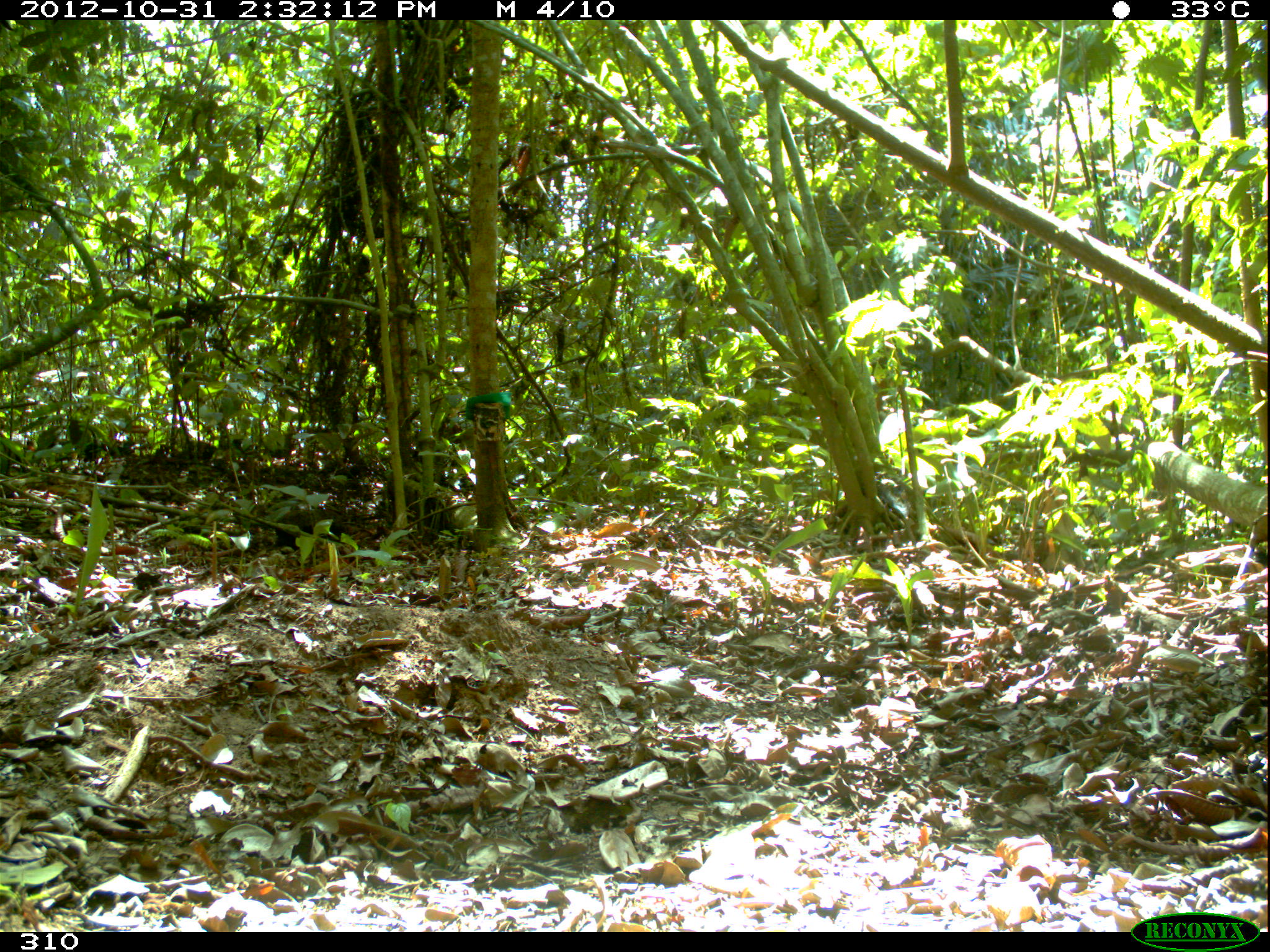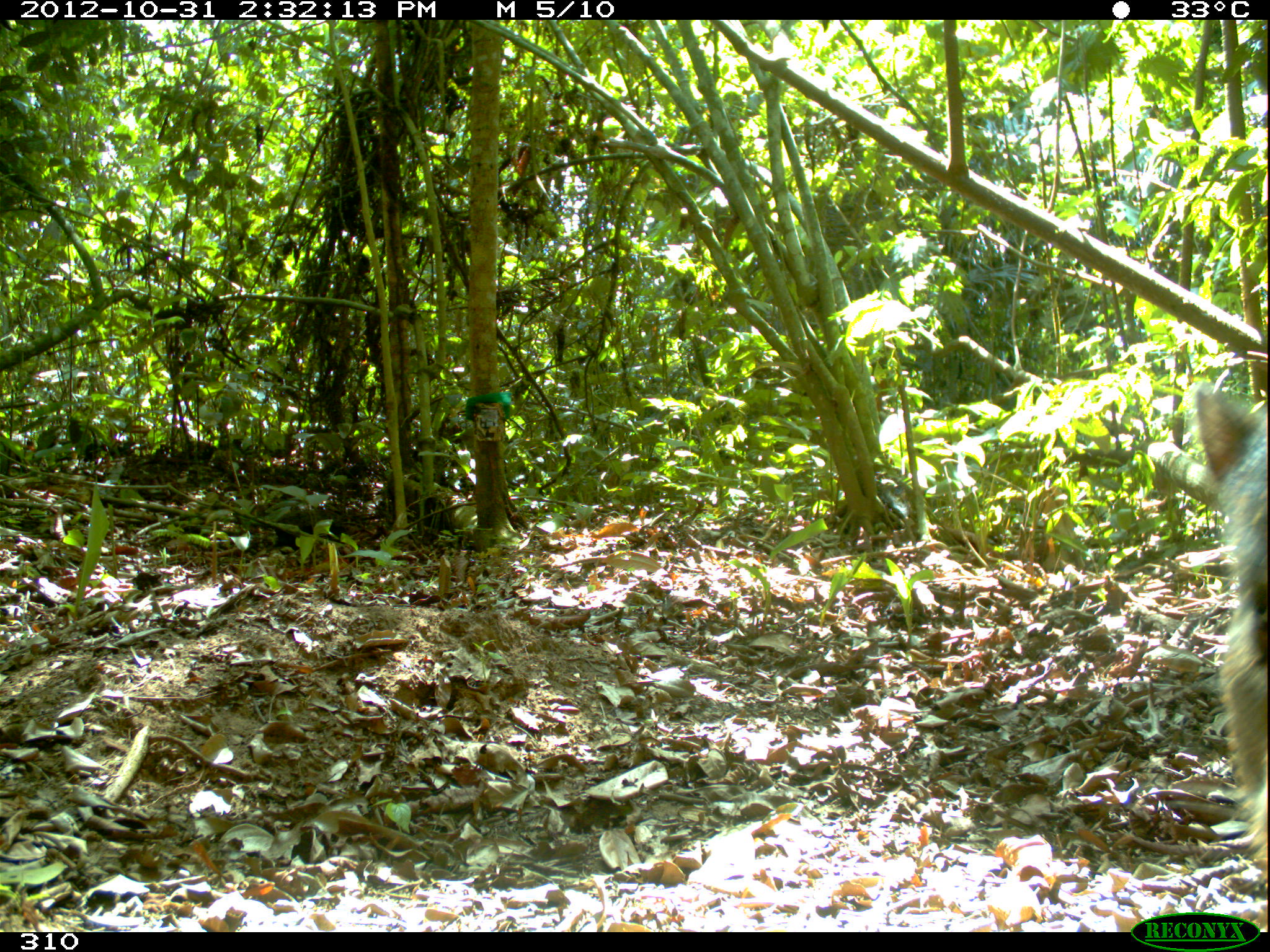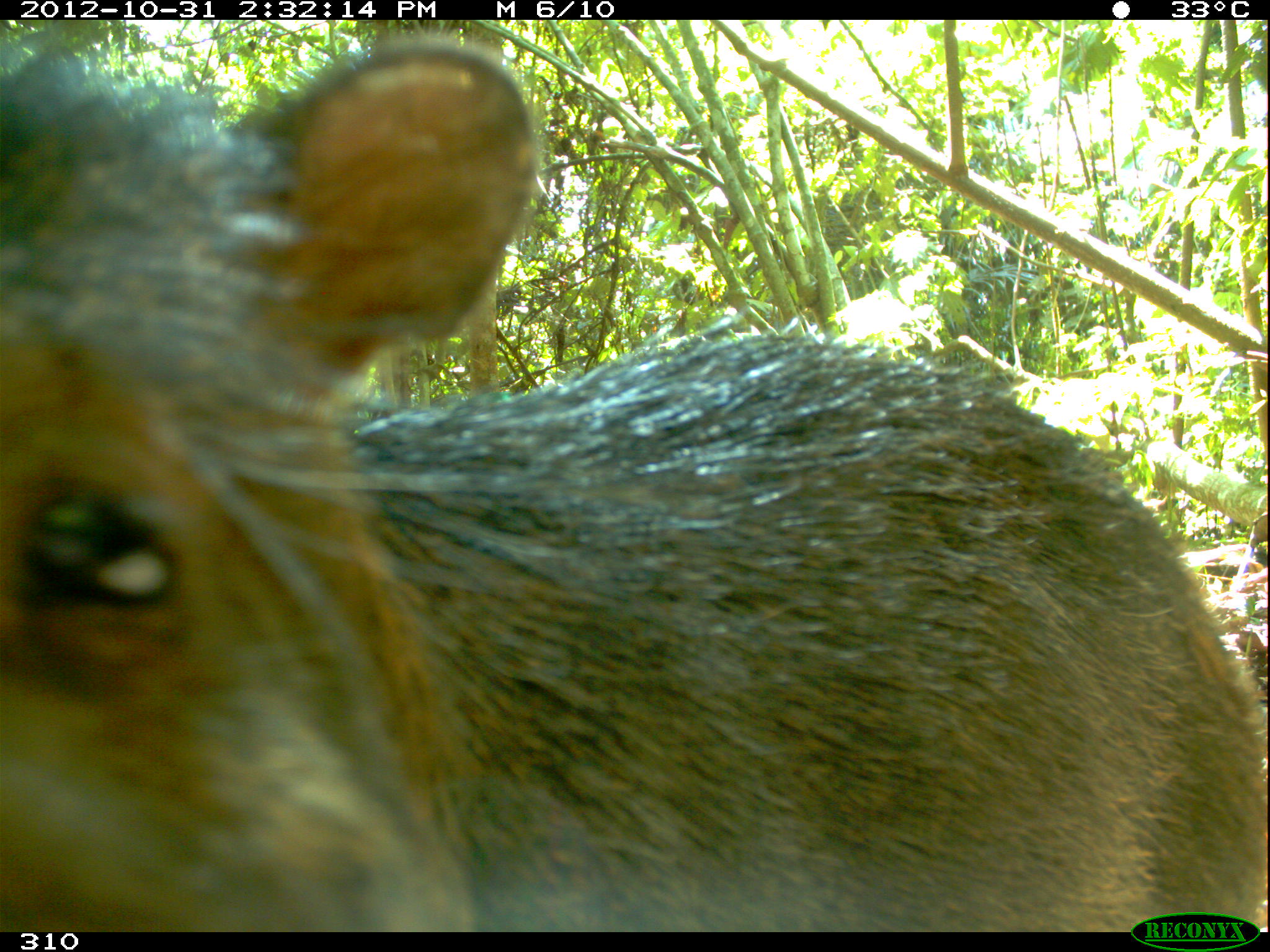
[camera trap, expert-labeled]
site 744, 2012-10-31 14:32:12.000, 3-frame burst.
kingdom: Animalia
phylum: Chordata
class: Mammalia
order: Artiodactyla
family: Tayassuidae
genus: Tayassu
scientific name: Tayassu pecari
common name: white-lipped peccary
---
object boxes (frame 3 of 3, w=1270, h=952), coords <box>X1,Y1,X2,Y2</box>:
tayassu pecari: <box>0,34,1267,931</box>